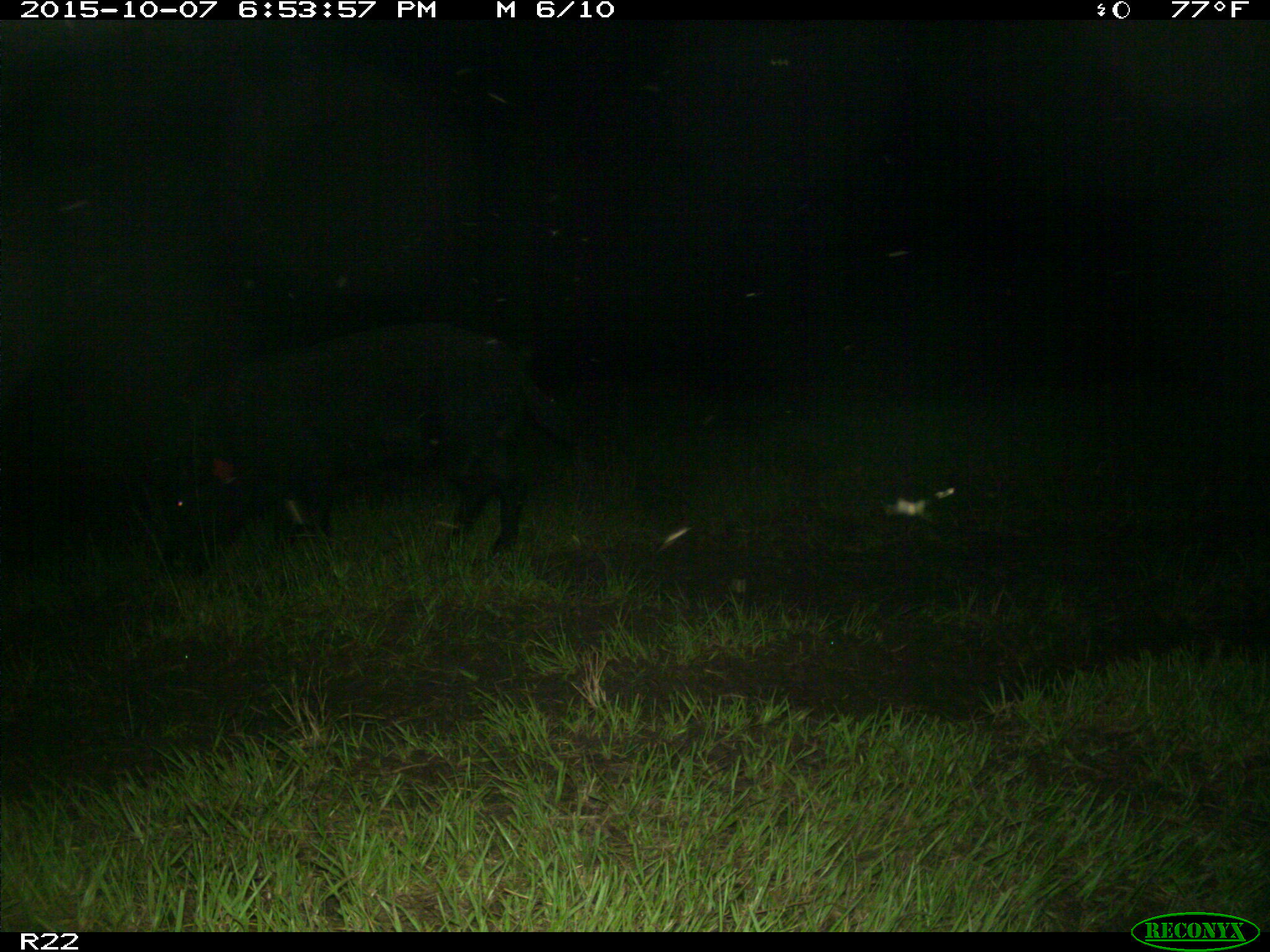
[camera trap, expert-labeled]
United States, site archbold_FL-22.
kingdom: Animalia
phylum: Chordata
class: Mammalia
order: Artiodactyla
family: Suidae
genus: Sus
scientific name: Sus scrofa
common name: wild boar